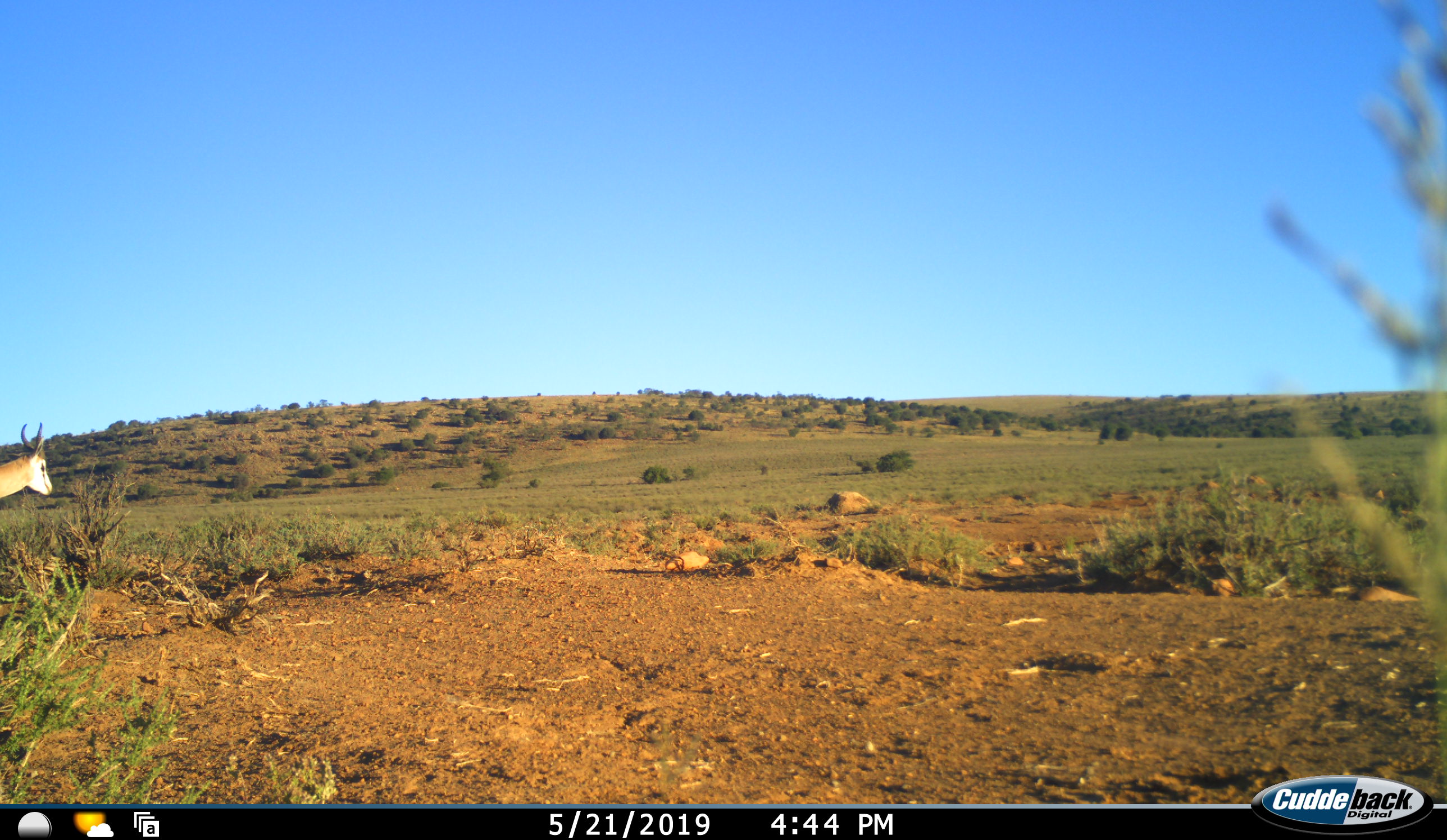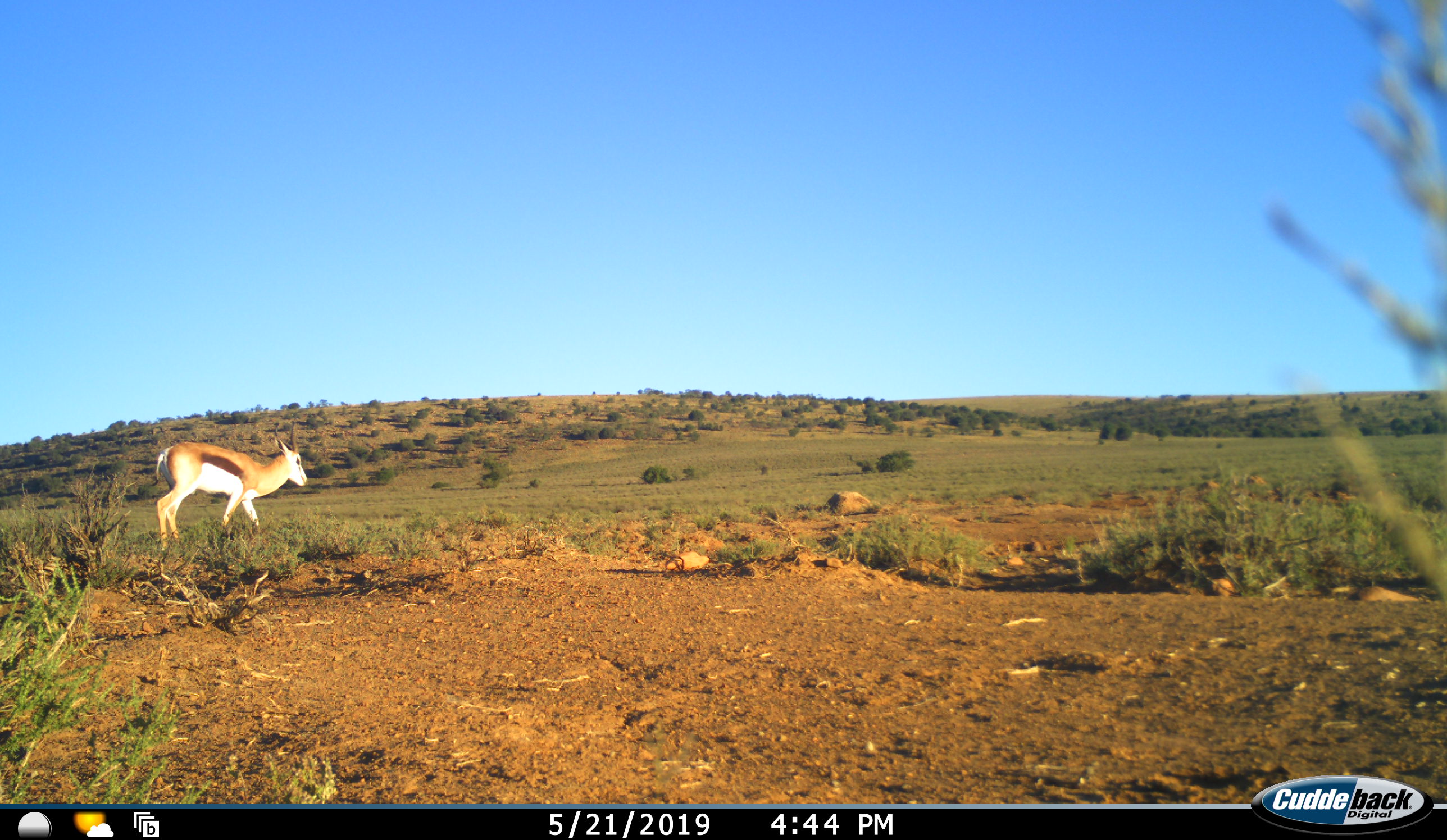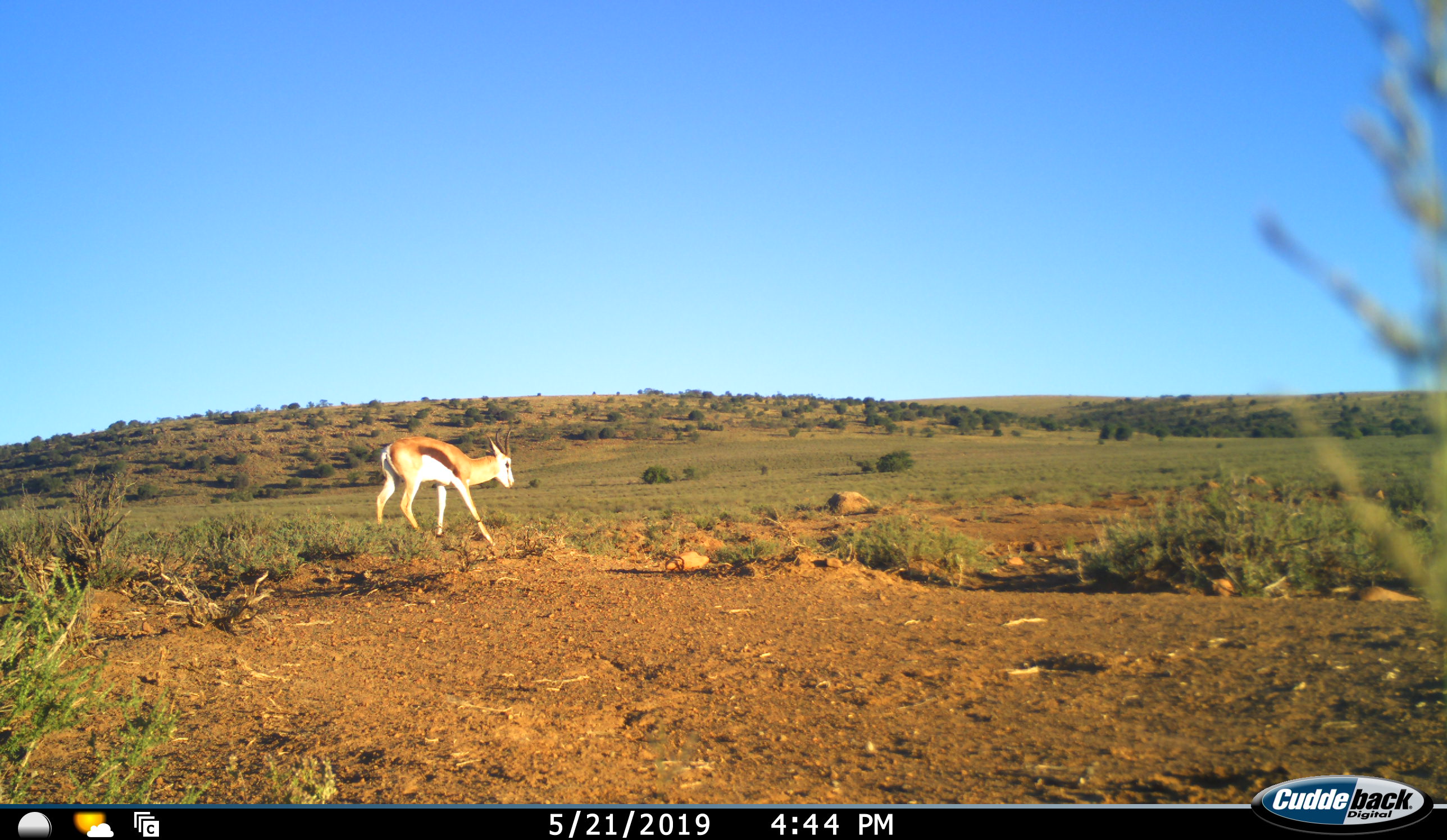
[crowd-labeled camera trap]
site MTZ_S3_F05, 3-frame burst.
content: unidentified animal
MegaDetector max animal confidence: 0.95